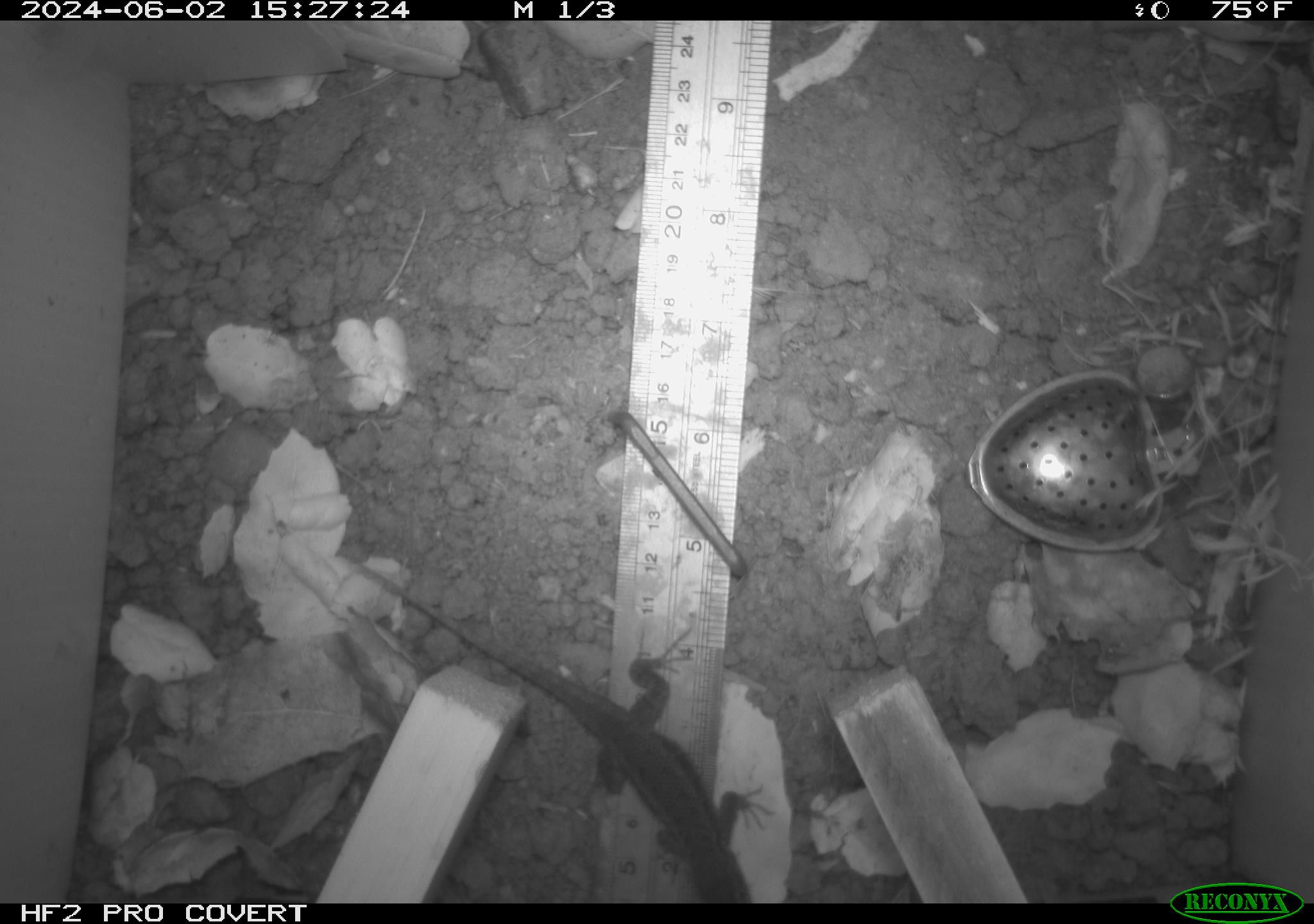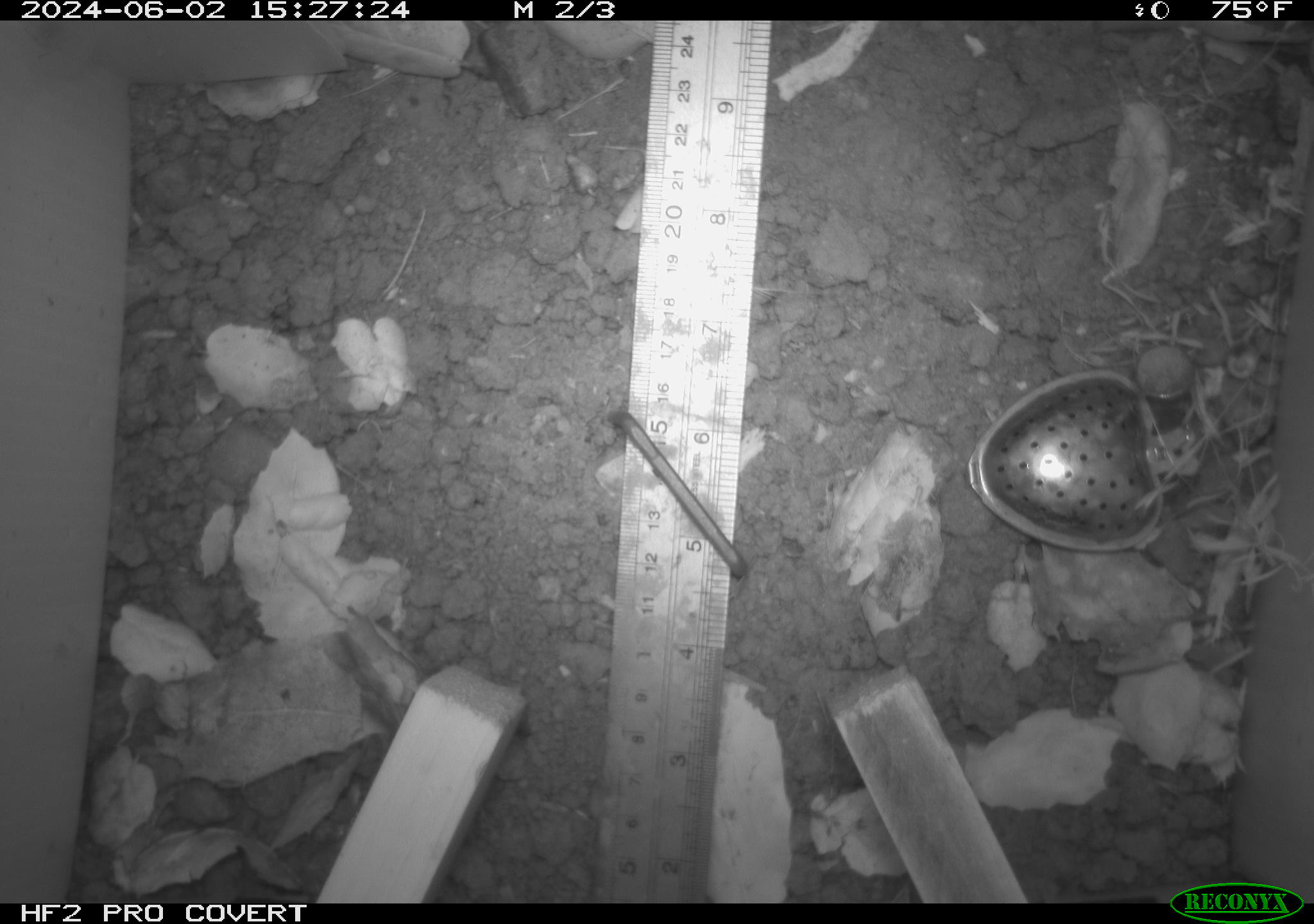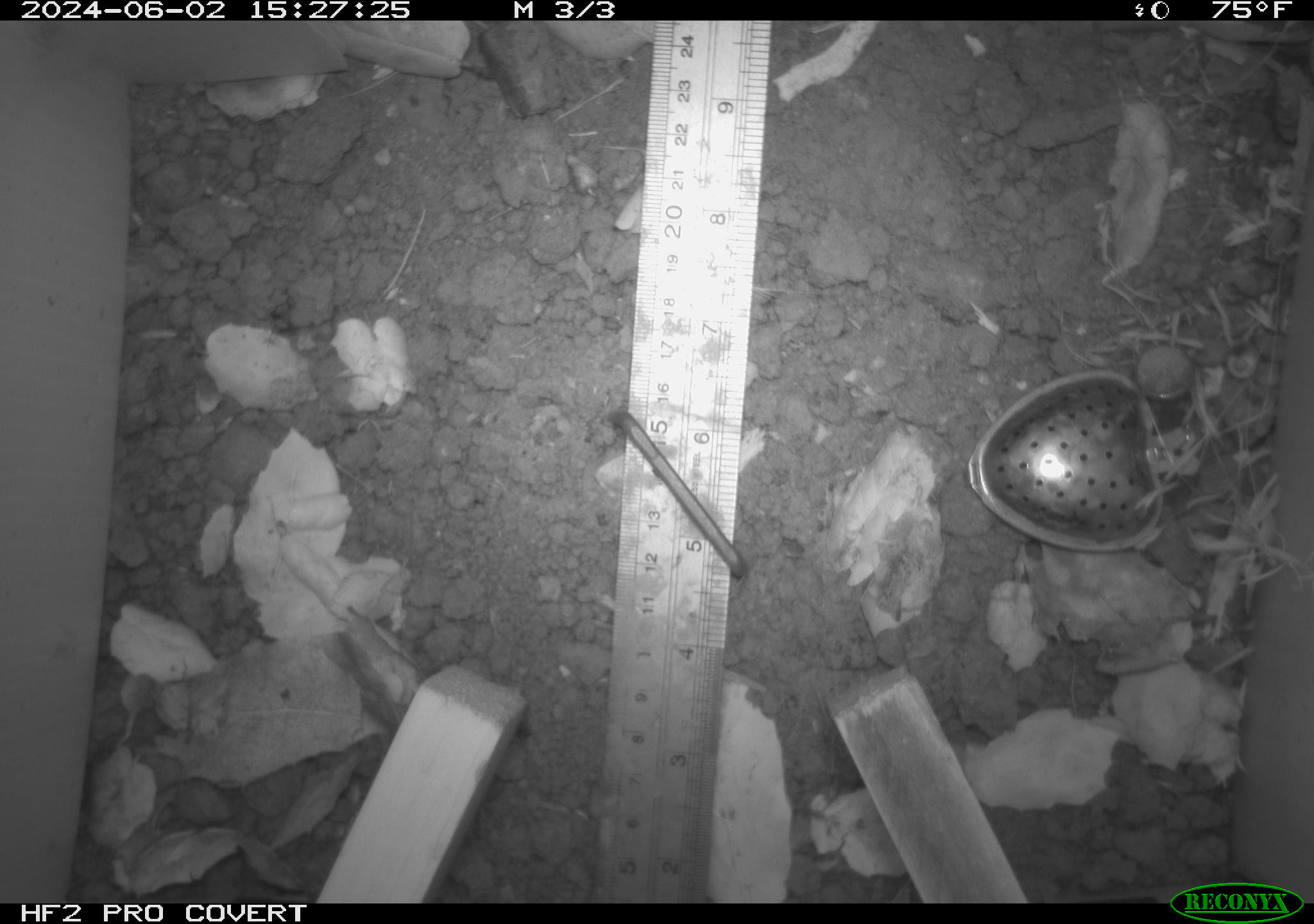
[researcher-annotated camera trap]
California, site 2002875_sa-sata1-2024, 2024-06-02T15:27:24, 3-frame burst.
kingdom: Animalia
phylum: Chordata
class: Reptilia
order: Squamata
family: Phrynosomatidae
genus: Sceloporus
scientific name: Sceloporus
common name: spiny lizards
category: sceloporus species